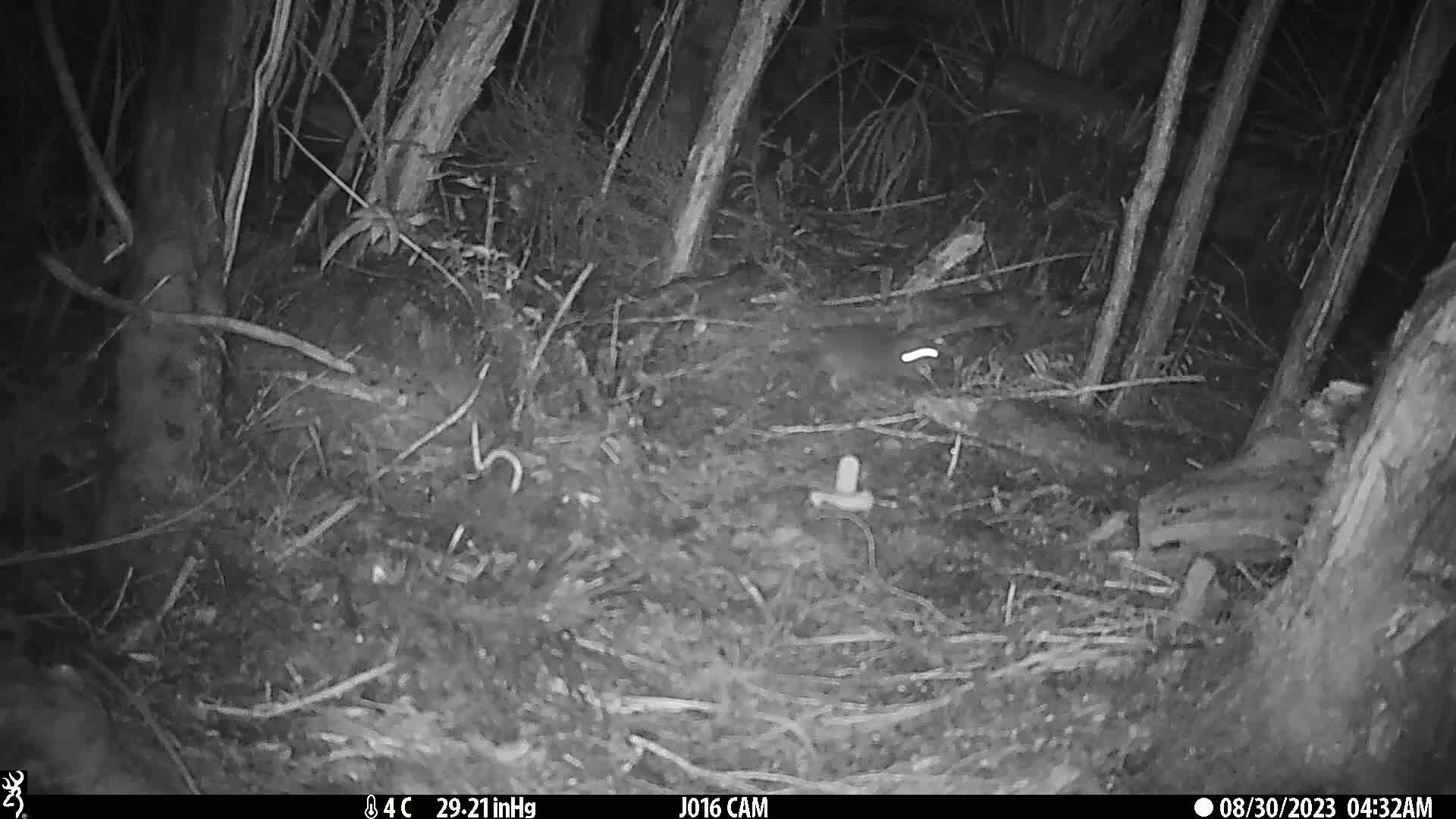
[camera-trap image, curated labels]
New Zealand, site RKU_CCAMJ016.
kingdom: Animalia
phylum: Chordata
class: Mammalia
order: Rodentia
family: Muridae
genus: Rattus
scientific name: Rattus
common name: rat